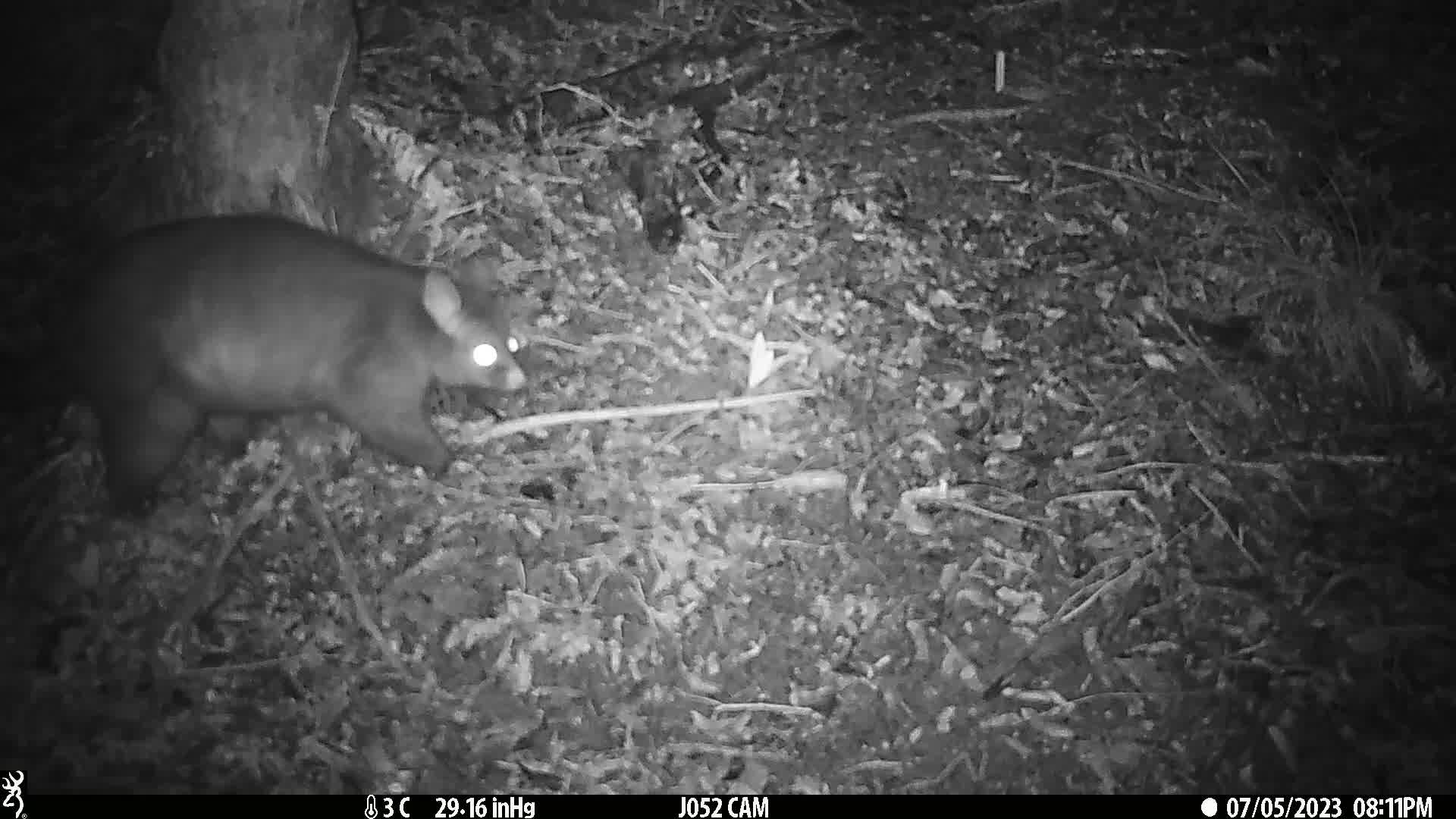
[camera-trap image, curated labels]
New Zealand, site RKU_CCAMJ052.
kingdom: Animalia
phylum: Chordata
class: Mammalia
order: Diprotodontia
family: Phalangeridae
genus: Trichosurus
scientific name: Trichosurus vulpecula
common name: common brushtail possum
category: possum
Possum (common brushtail possum) (Trichosurus vulpecula).